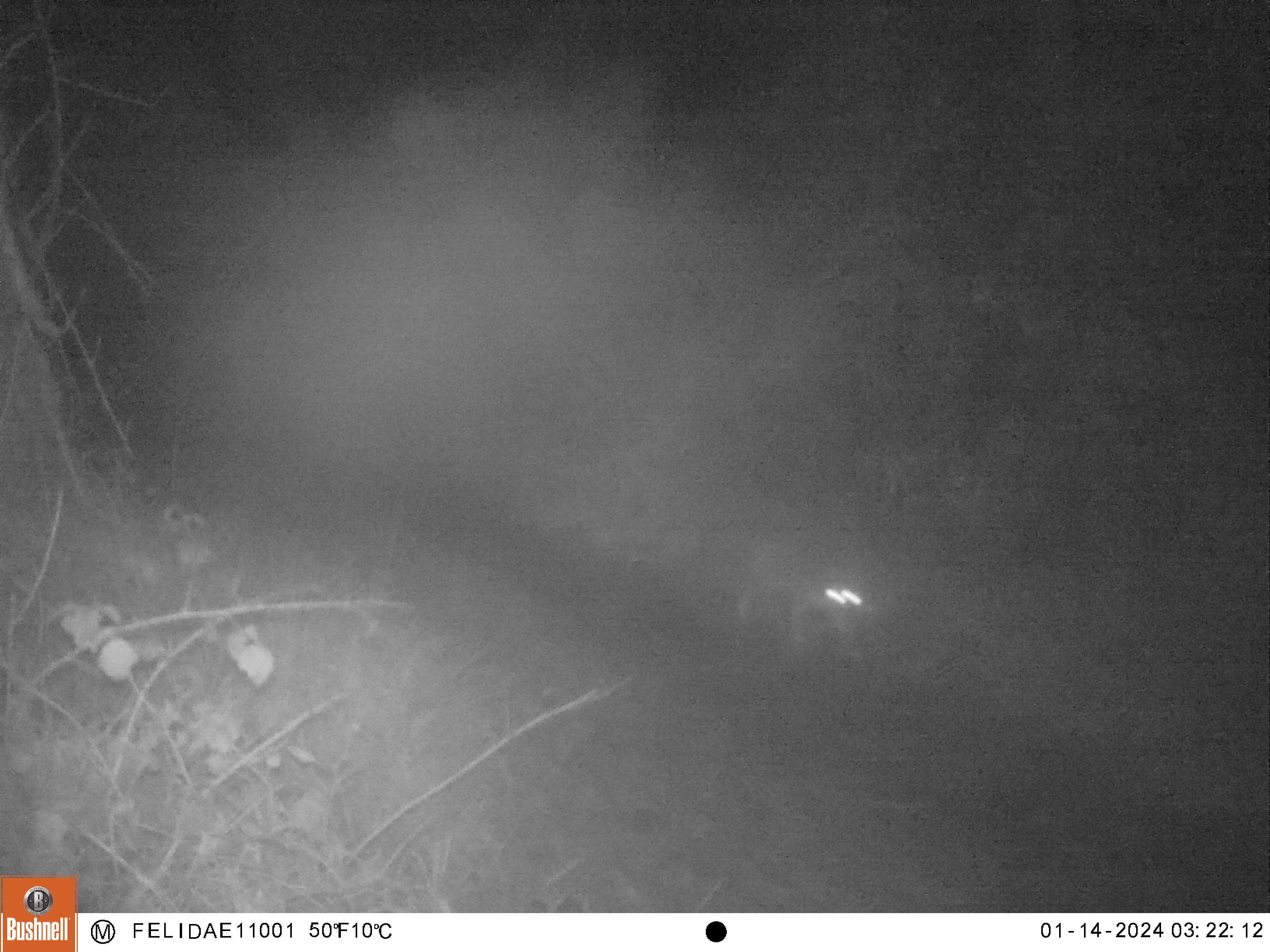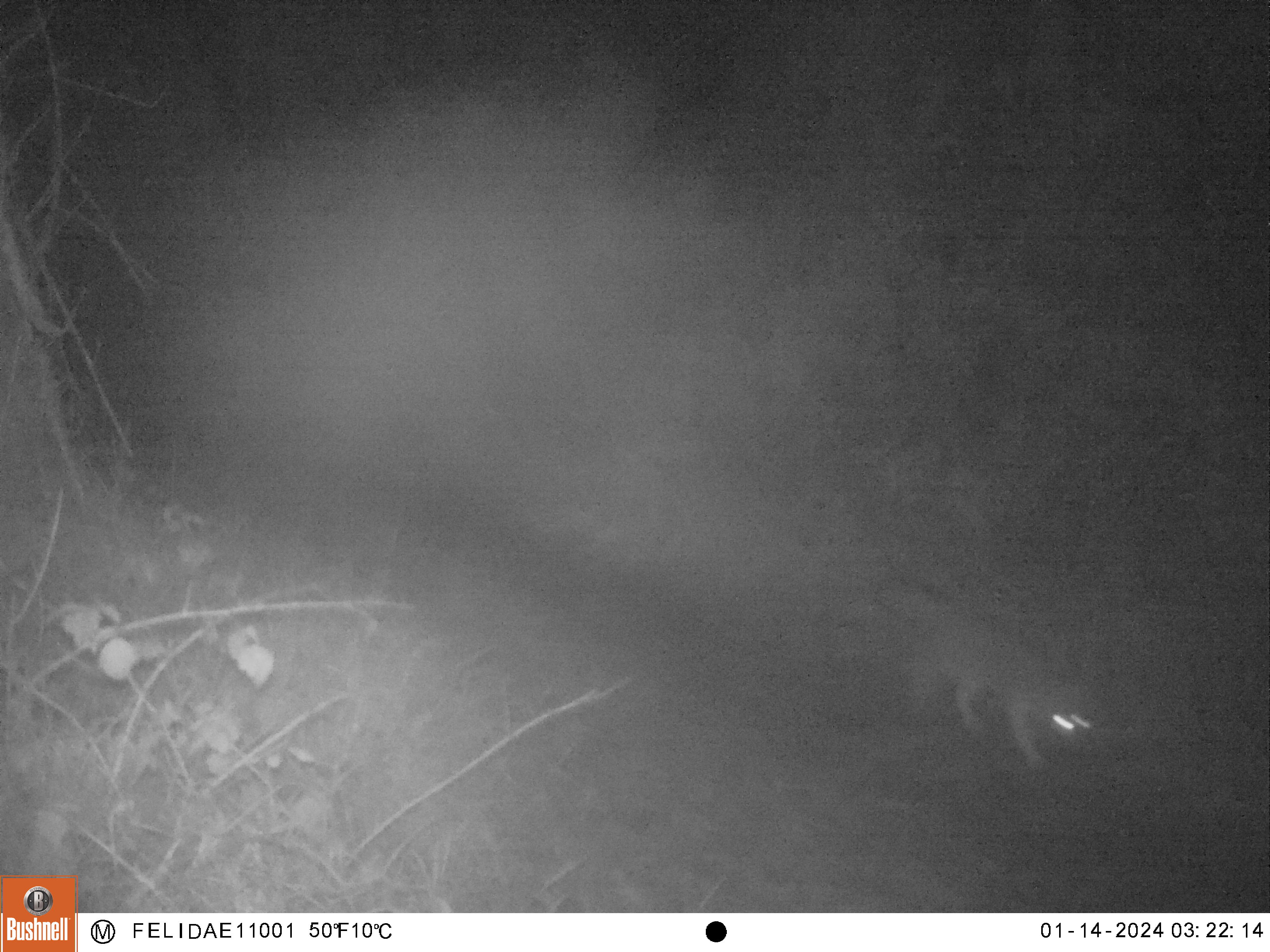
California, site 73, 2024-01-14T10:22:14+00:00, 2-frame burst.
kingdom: Animalia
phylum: Chordata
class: Mammalia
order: Carnivora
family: Canidae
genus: Urocyon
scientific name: Urocyon cinereoargenteus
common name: gray fox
Gray fox (Urocyon cinereoargenteus).